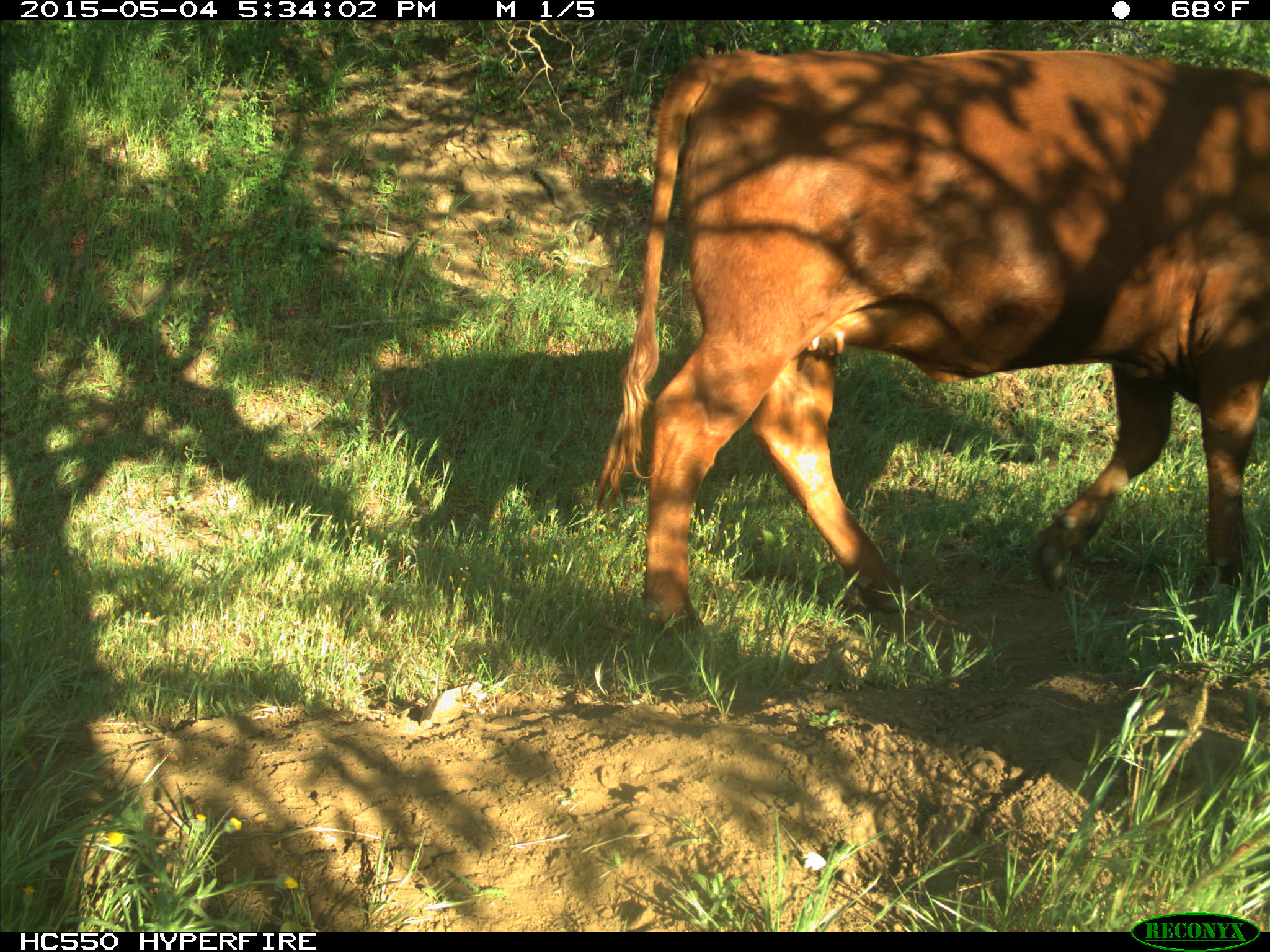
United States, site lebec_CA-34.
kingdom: Animalia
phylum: Chordata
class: Mammalia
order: Artiodactyla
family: Bovidae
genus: Bos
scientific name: Bos taurus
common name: domestic cow